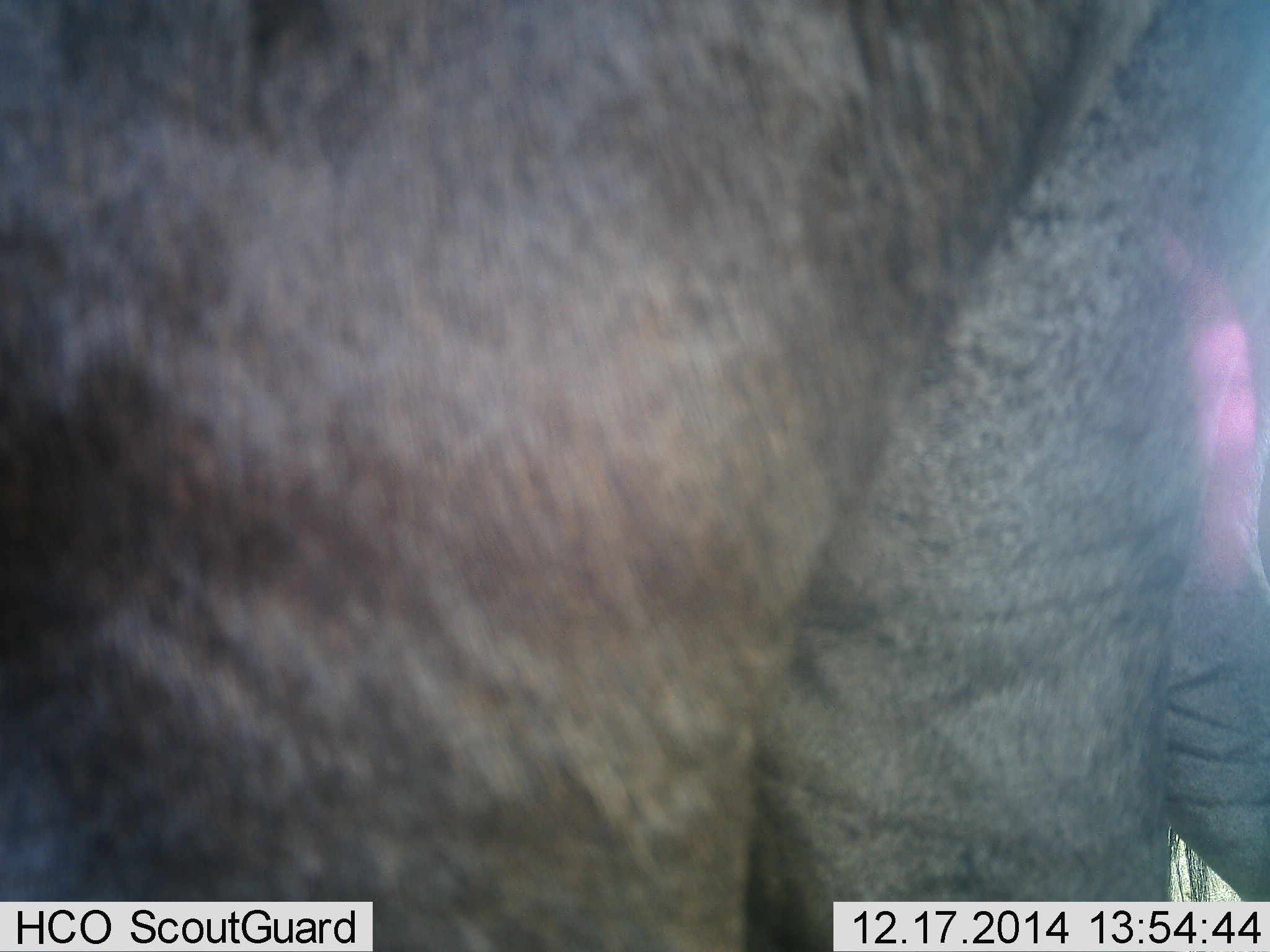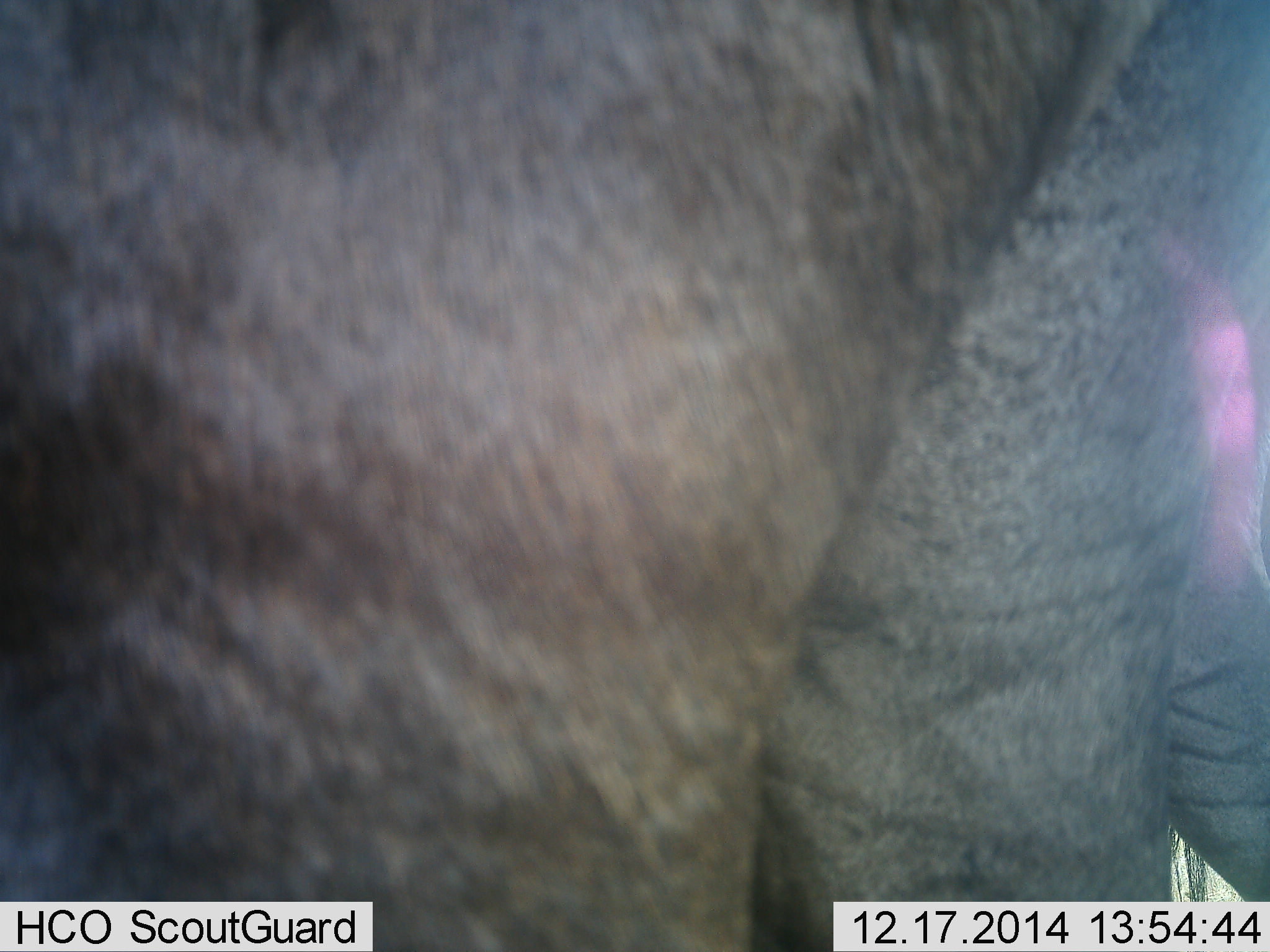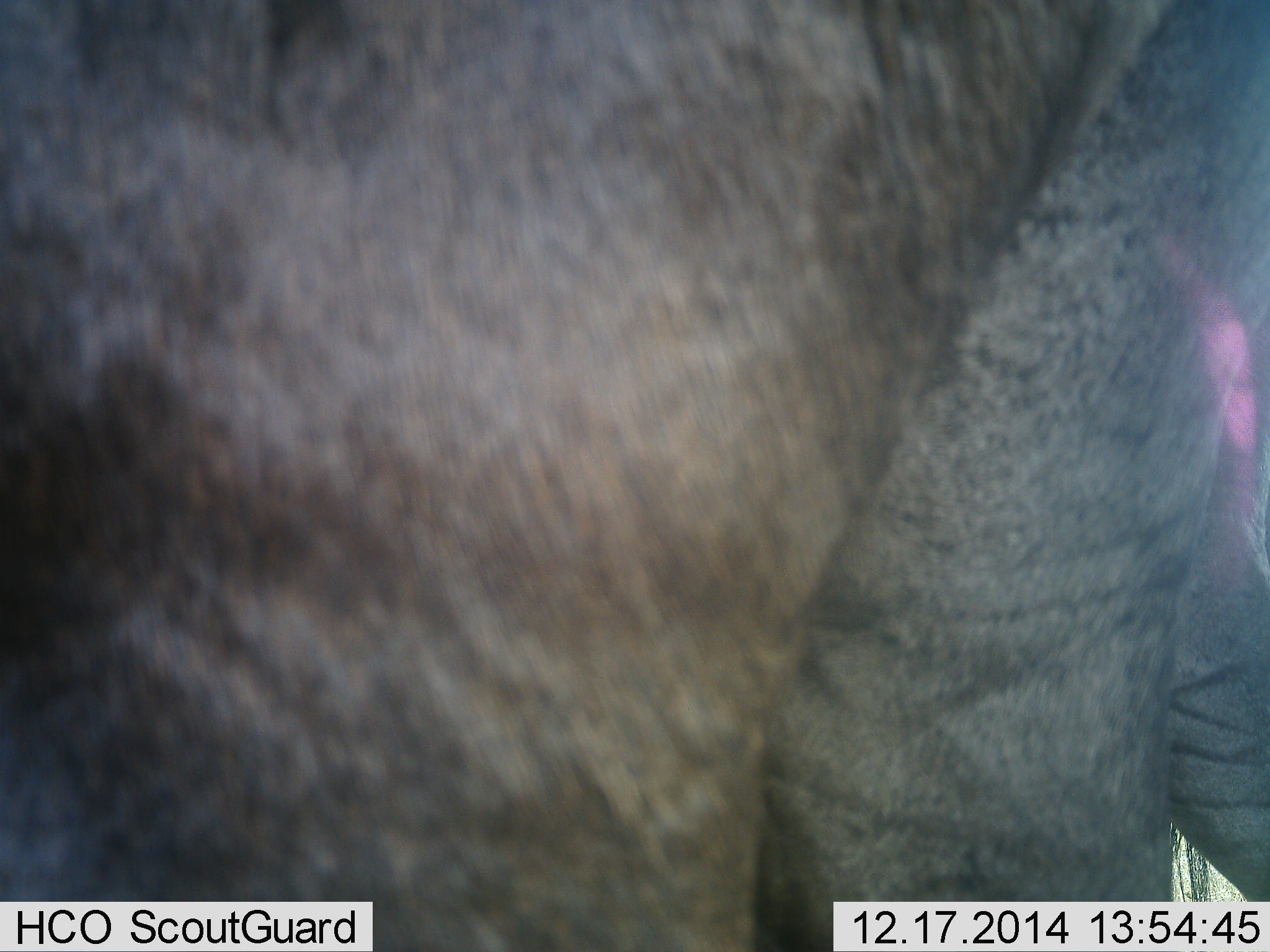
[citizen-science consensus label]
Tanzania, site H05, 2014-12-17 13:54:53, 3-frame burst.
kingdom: Animalia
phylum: Chordata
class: Mammalia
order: Proboscidea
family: Elephantidae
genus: Loxodonta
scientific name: Loxodonta africana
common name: african bush elephant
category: elephant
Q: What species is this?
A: Elephant (african bush elephant) (Loxodonta africana).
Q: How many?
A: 1.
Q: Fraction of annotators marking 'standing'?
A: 90%.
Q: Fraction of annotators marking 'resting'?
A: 10%.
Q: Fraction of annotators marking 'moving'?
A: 0%.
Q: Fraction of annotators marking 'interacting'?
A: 0%.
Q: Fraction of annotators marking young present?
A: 0%.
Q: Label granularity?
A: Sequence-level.